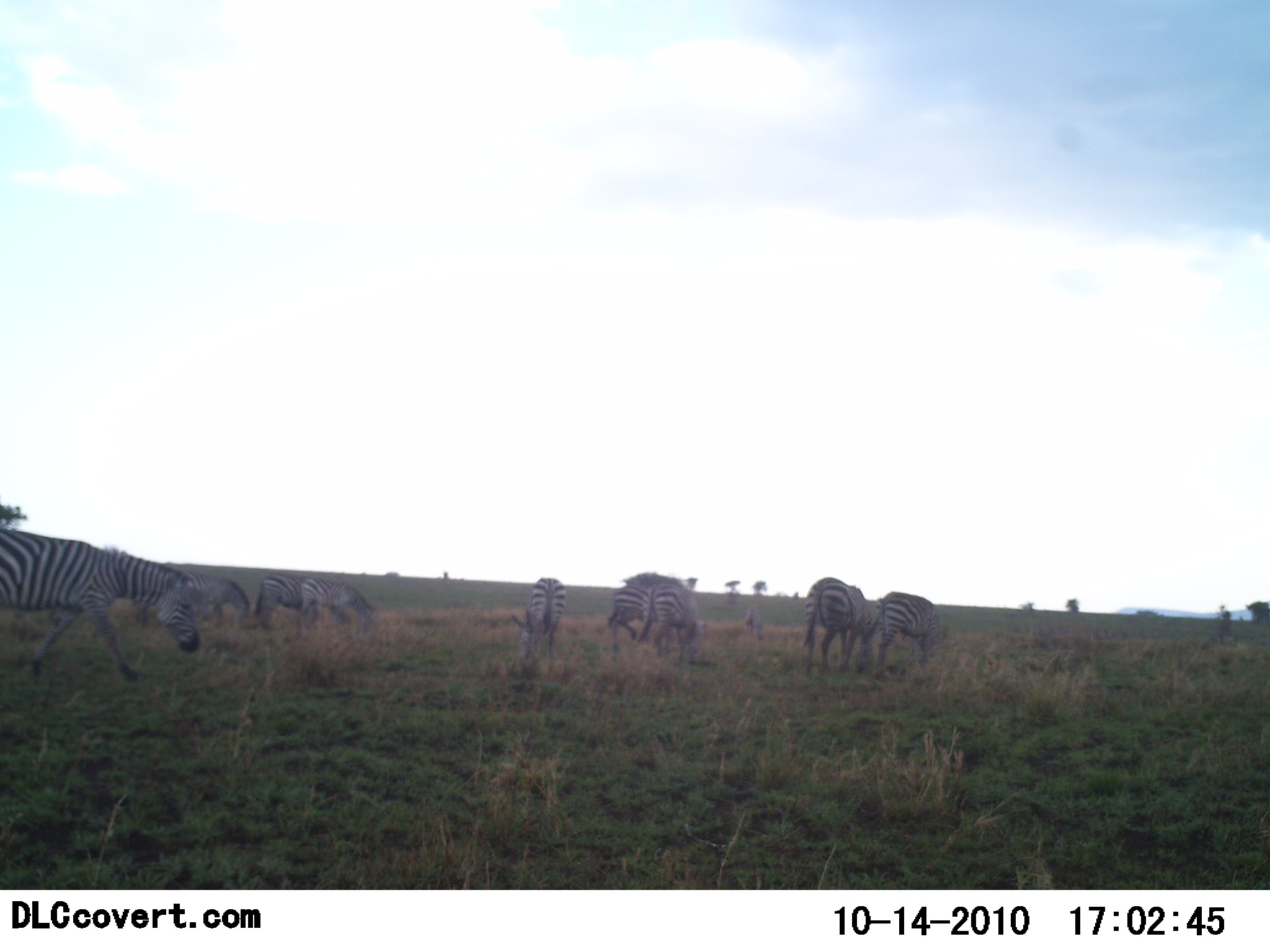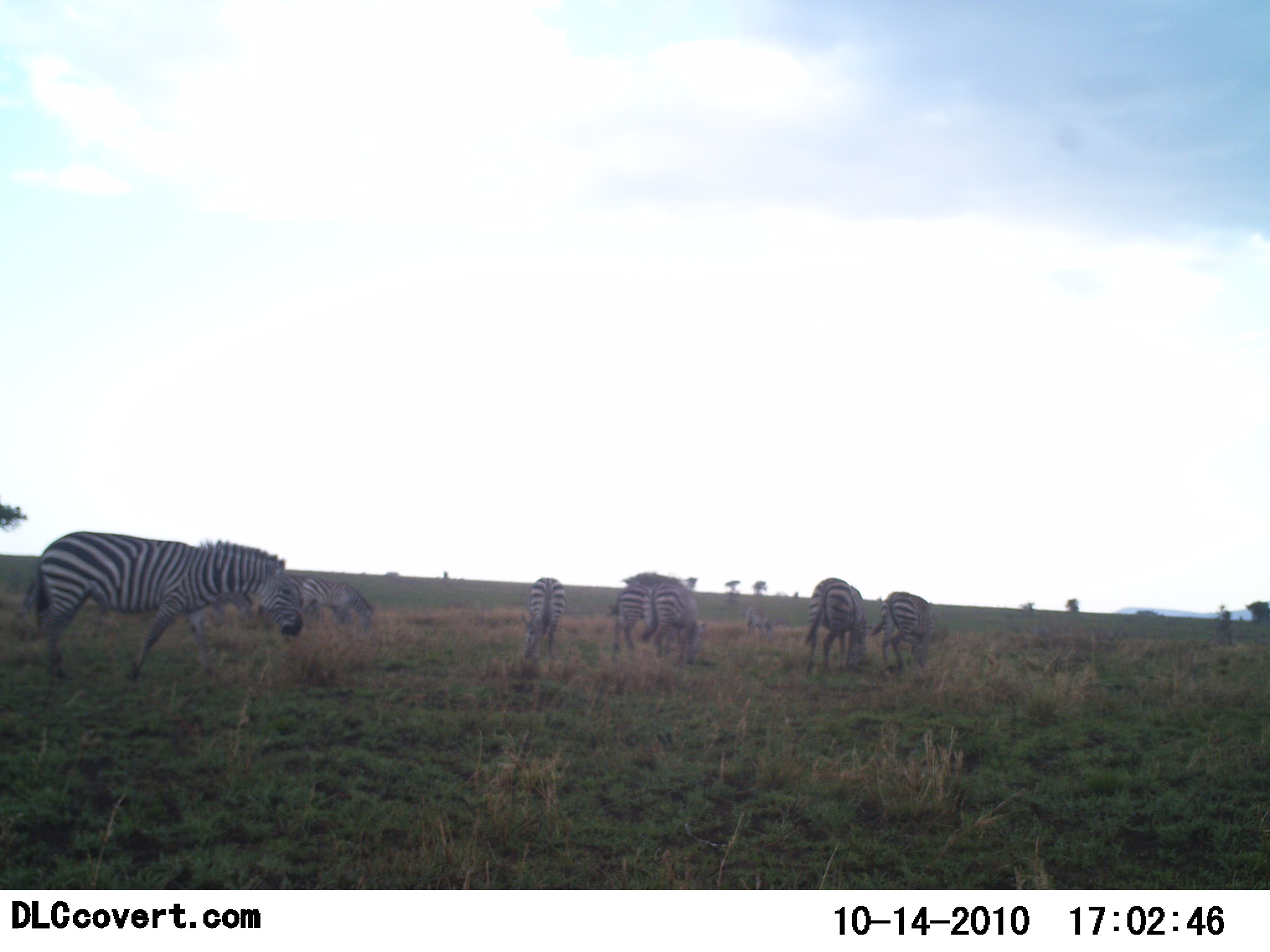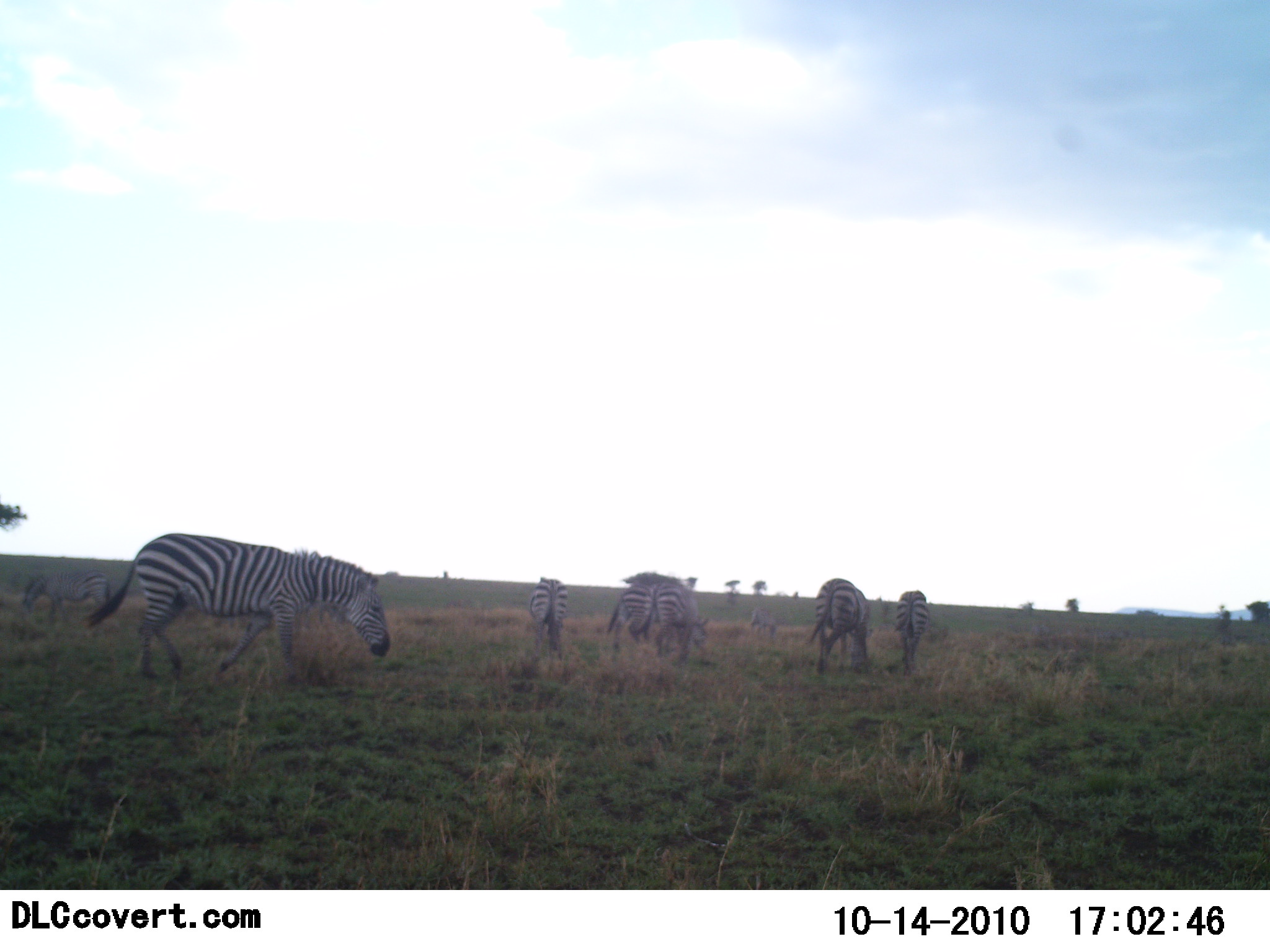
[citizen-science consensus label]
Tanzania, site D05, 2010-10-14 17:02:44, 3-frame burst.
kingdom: Animalia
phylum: Chordata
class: Mammalia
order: Perissodactyla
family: Equidae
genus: Equus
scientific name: Equus quagga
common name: plains zebra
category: zebra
Zebra (plains zebra) (Equus quagga), count 9. Behavior (volunteer vote fractions): standing 41%, resting 0%, moving 59%, interacting 0%. Young present (vote fraction): 6%. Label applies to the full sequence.